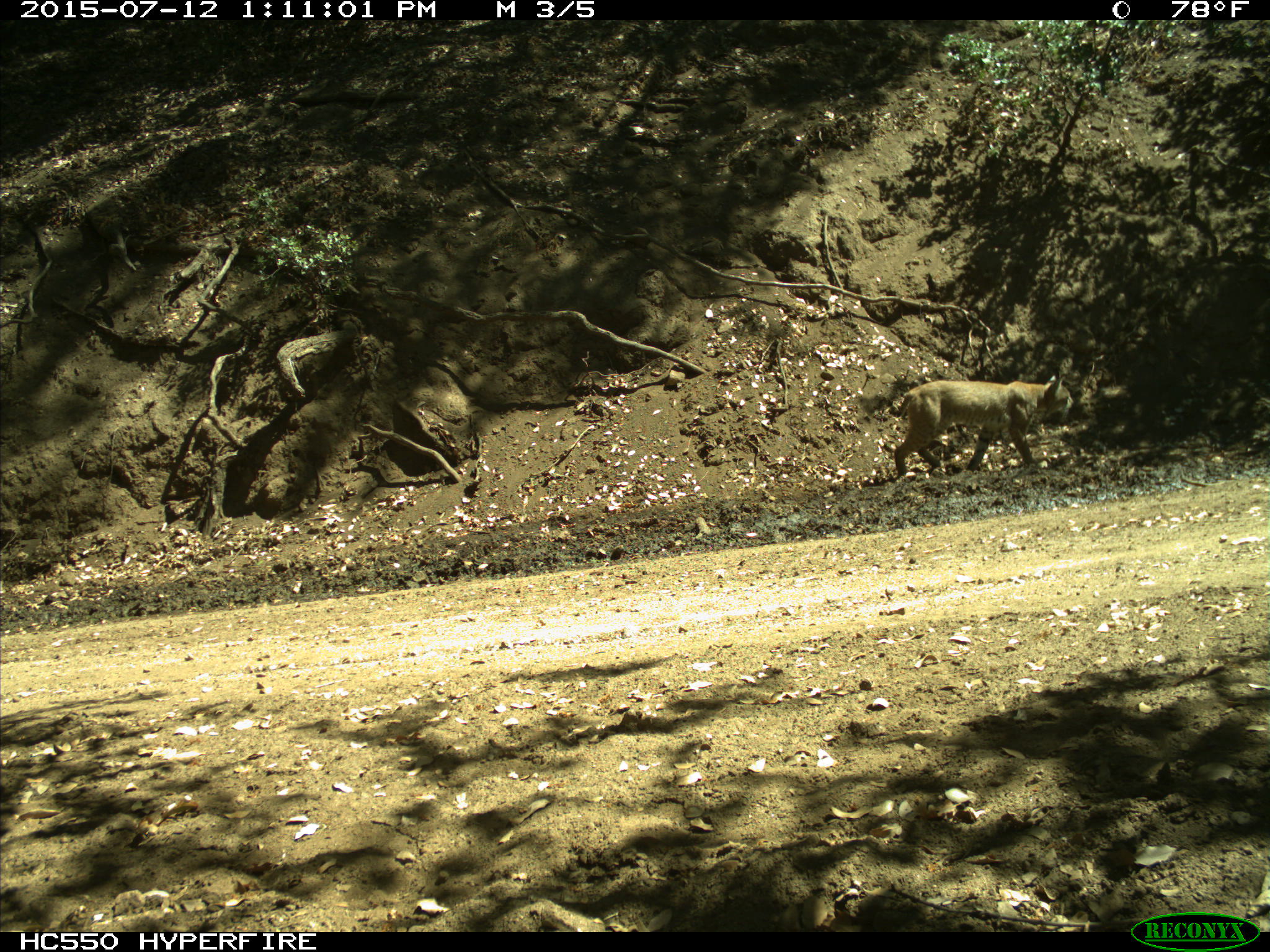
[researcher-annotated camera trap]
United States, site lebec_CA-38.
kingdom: Animalia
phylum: Chordata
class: Mammalia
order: Carnivora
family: Felidae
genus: Lynx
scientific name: Lynx rufus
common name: bobcat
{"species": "Lynx rufus (bobcat)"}